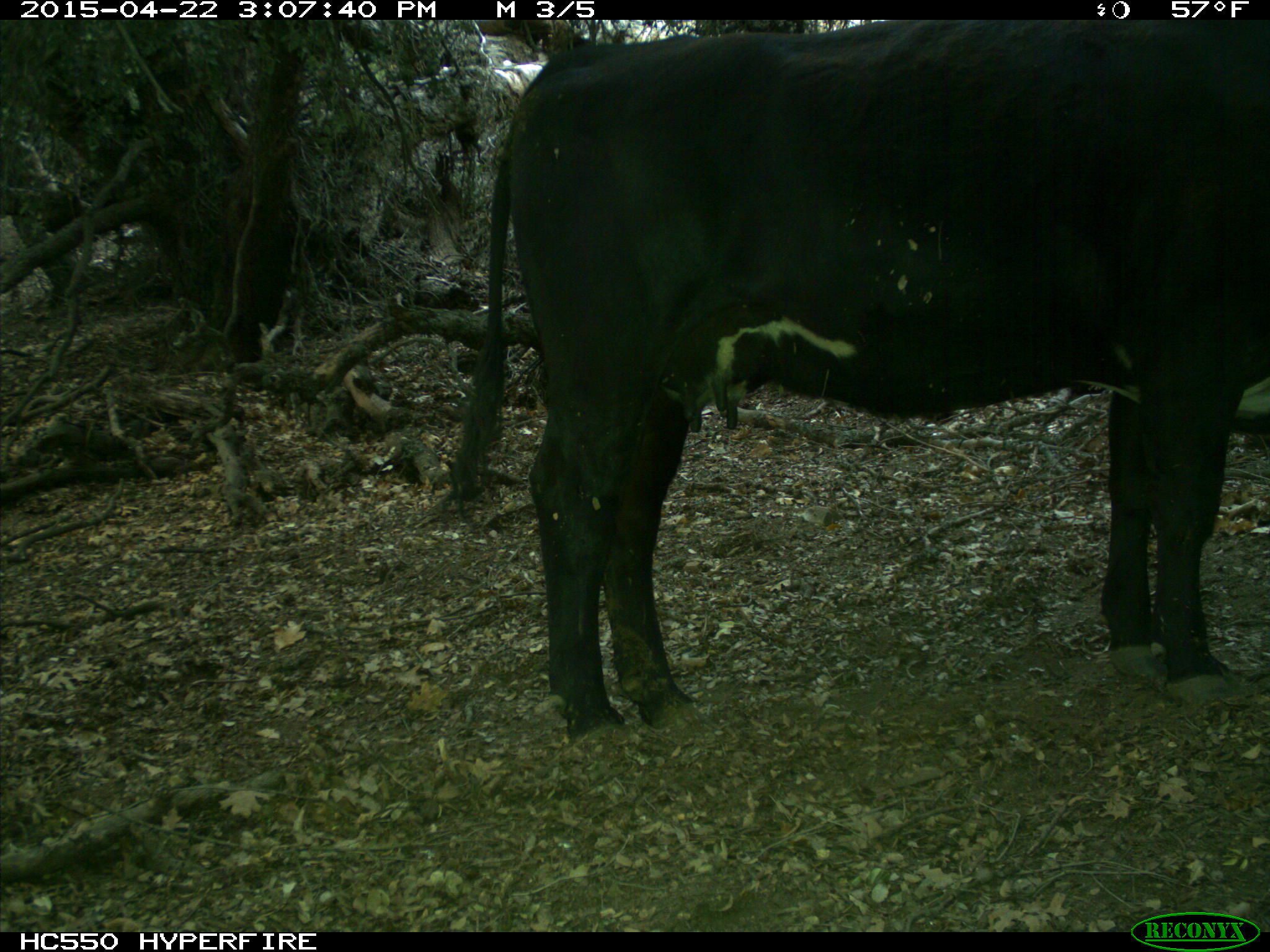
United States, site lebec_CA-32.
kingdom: Animalia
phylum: Chordata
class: Mammalia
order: Artiodactyla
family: Bovidae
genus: Bos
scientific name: Bos taurus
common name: domestic cow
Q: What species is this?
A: Bos taurus (domestic cow).